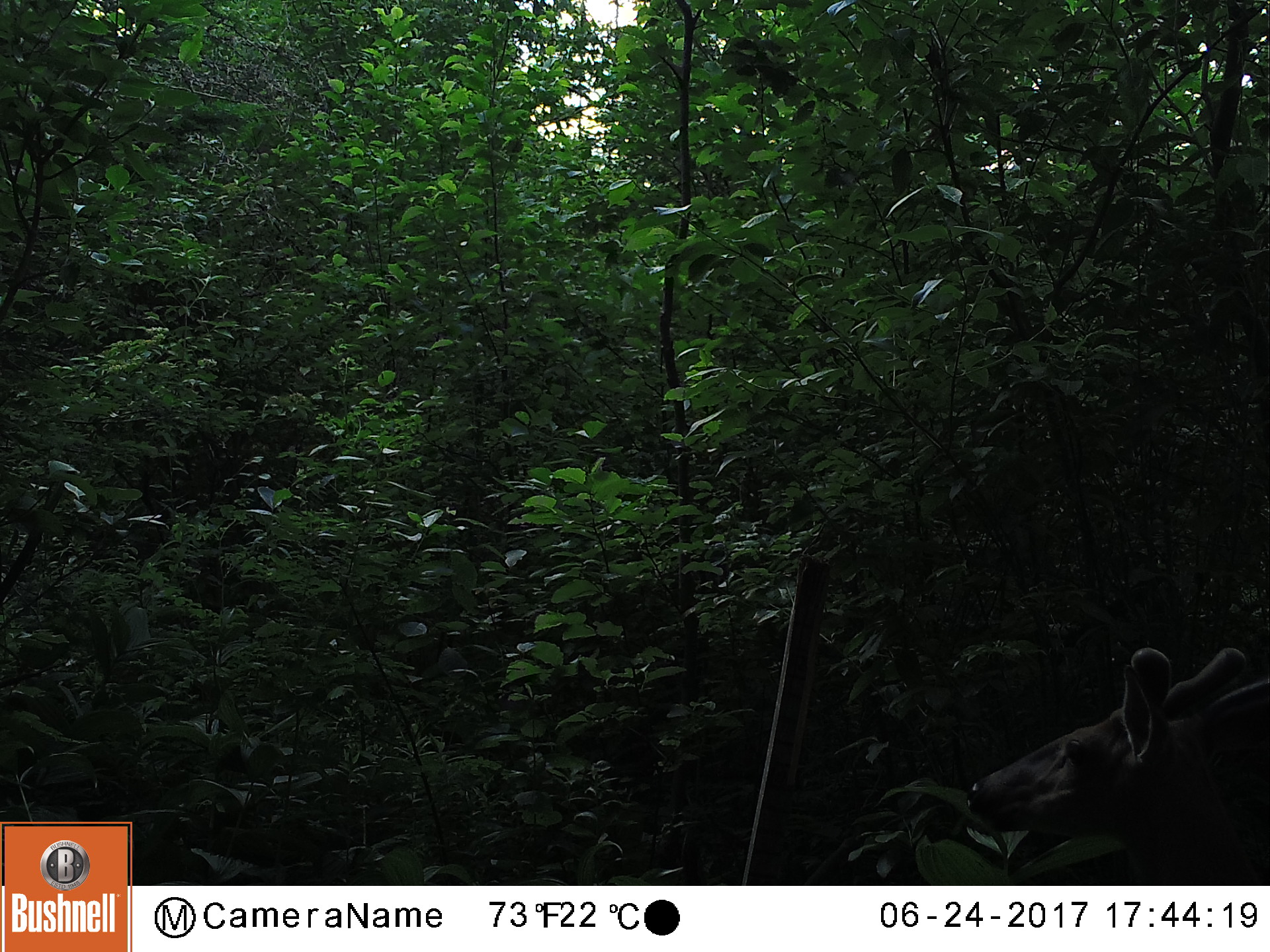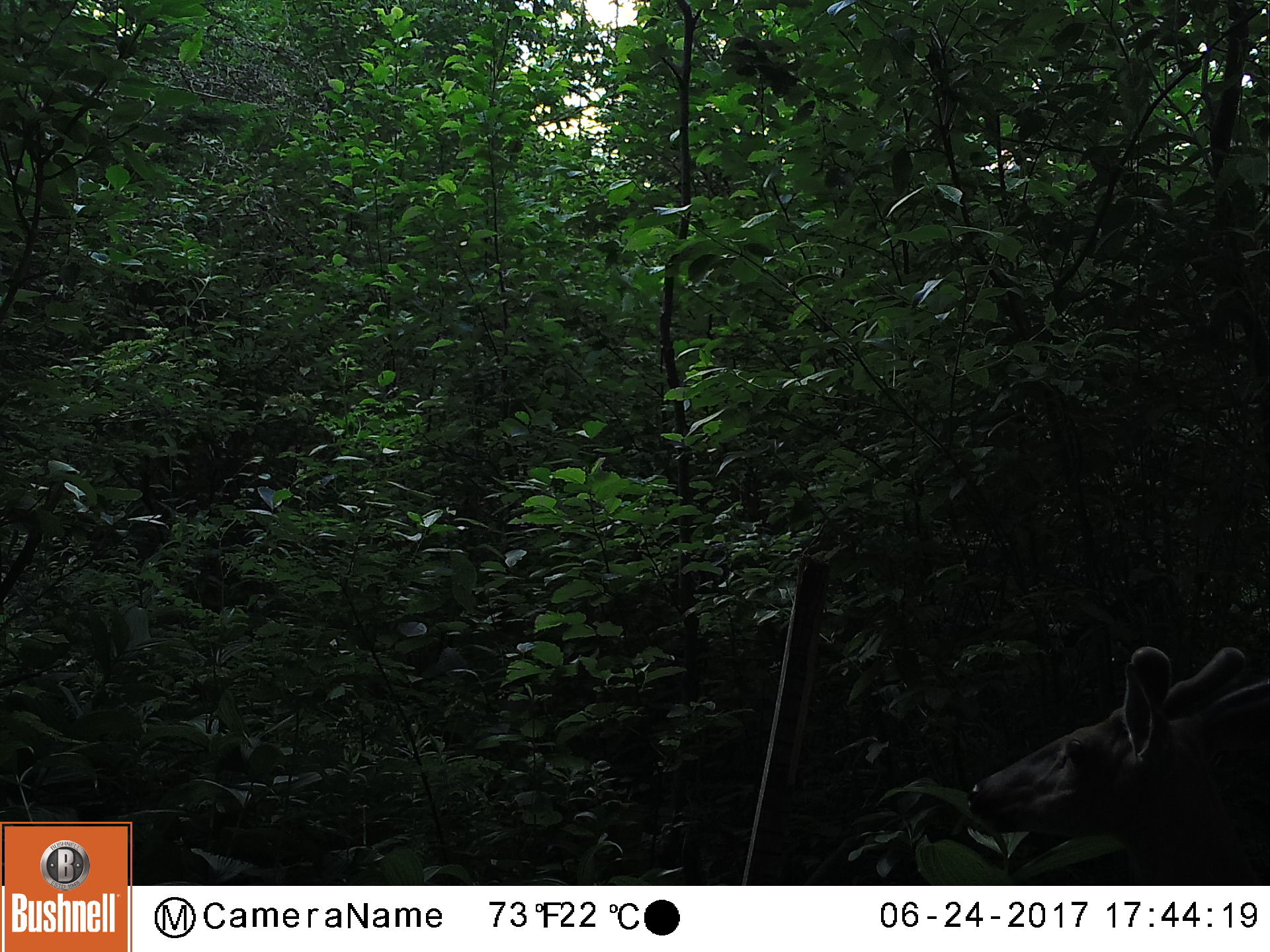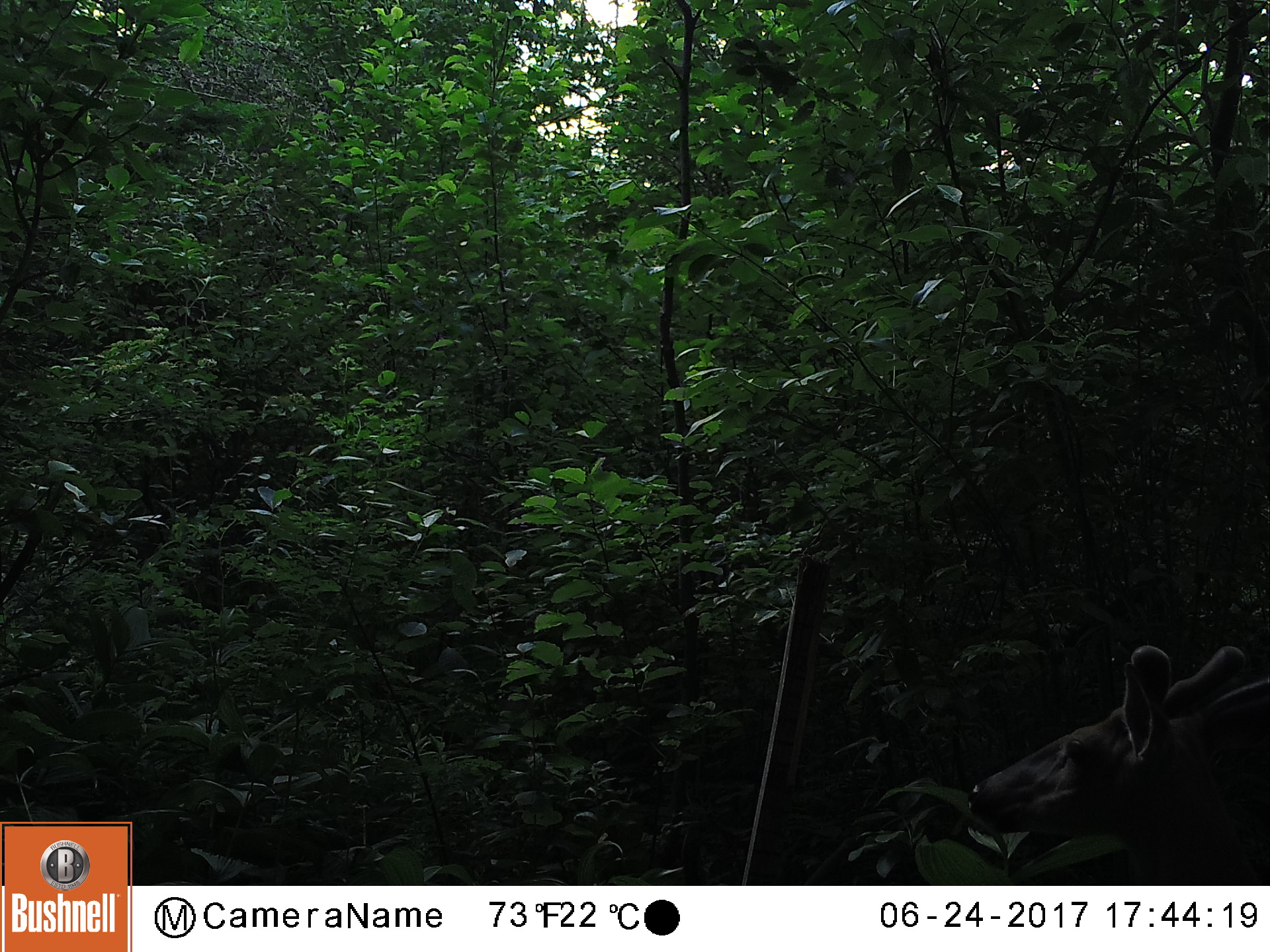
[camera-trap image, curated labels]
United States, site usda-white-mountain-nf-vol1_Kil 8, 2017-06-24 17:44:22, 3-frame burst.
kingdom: Animalia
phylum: Chordata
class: Mammalia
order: Artiodactyla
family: Cervidae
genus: Odocoileus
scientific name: Odocoileus virginianus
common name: white-tailed deer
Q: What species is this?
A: White-tailed deer (Odocoileus virginianus).